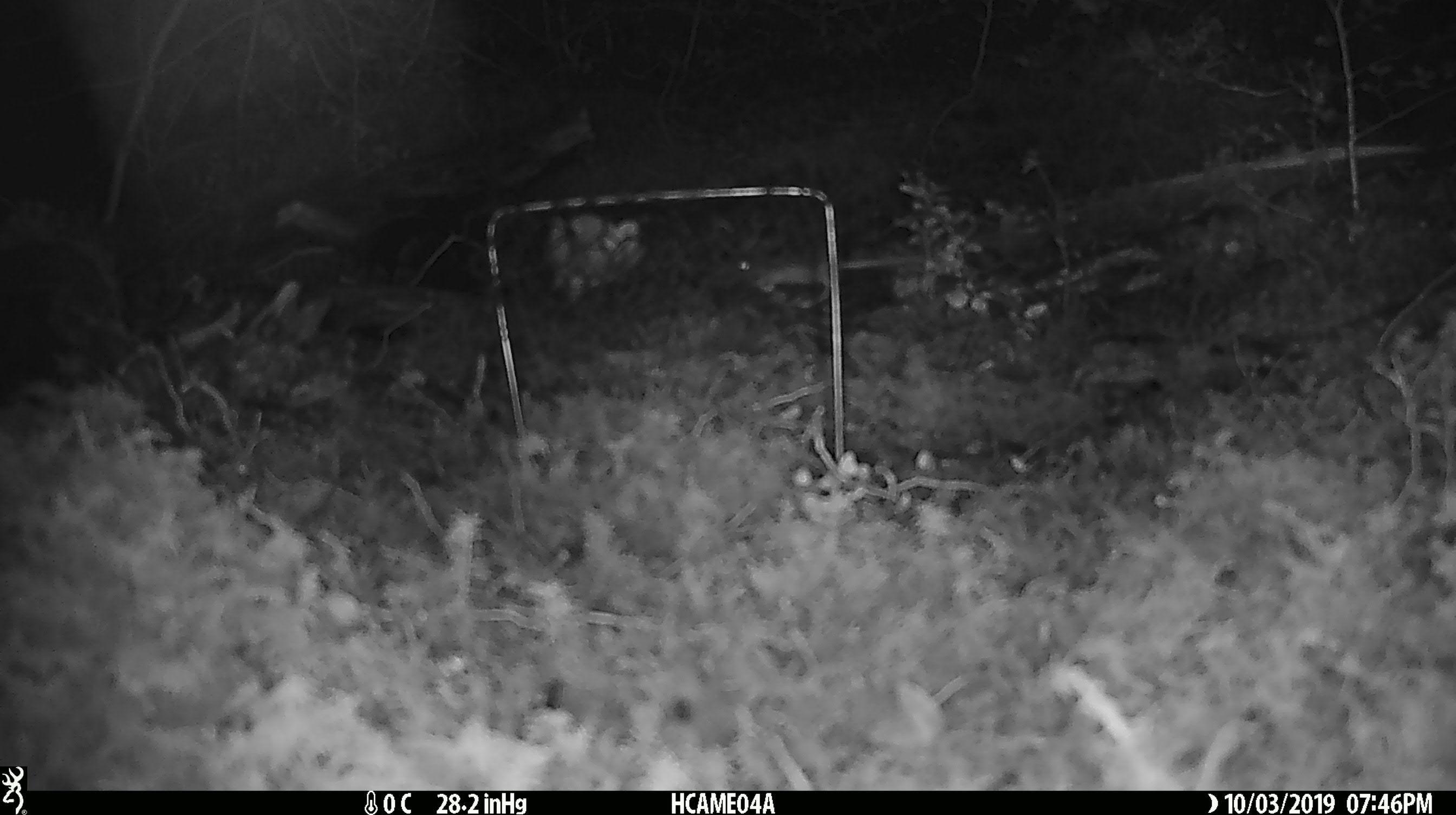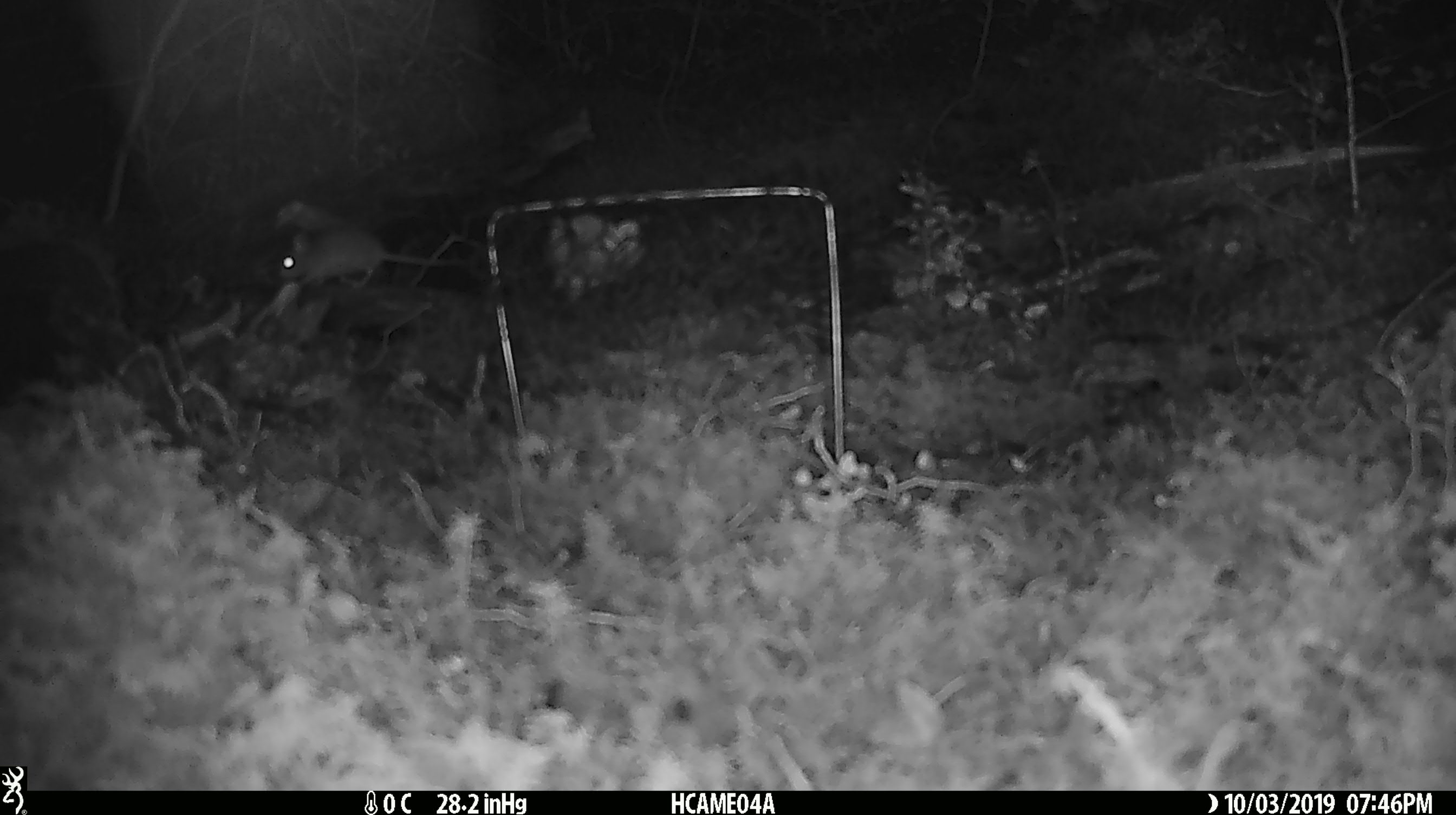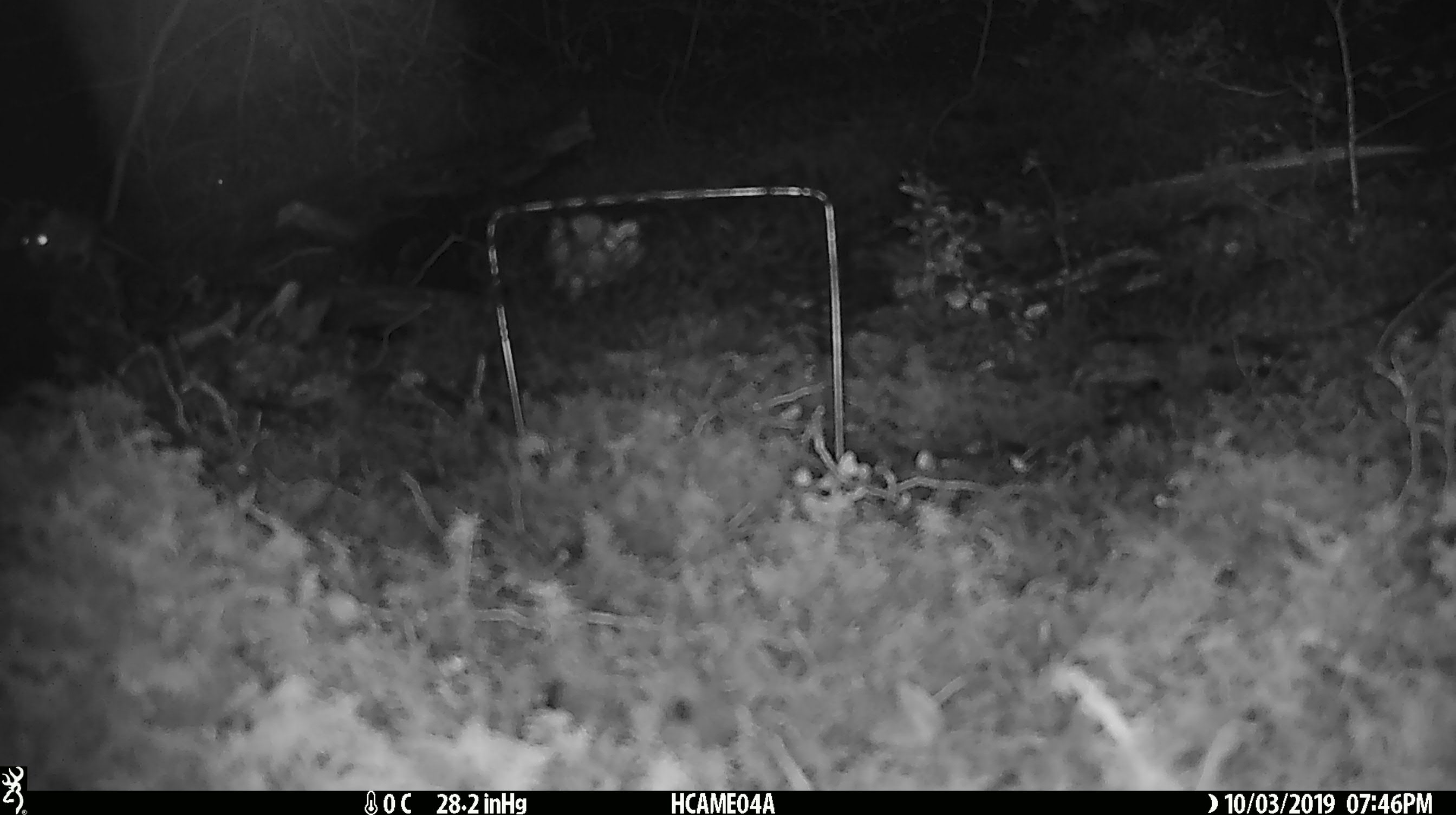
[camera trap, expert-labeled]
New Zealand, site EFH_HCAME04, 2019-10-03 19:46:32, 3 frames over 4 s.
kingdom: Animalia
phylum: Chordata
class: Mammalia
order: Rodentia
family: Muridae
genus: Mus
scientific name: Mus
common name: mouse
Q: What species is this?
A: Mouse (Mus).